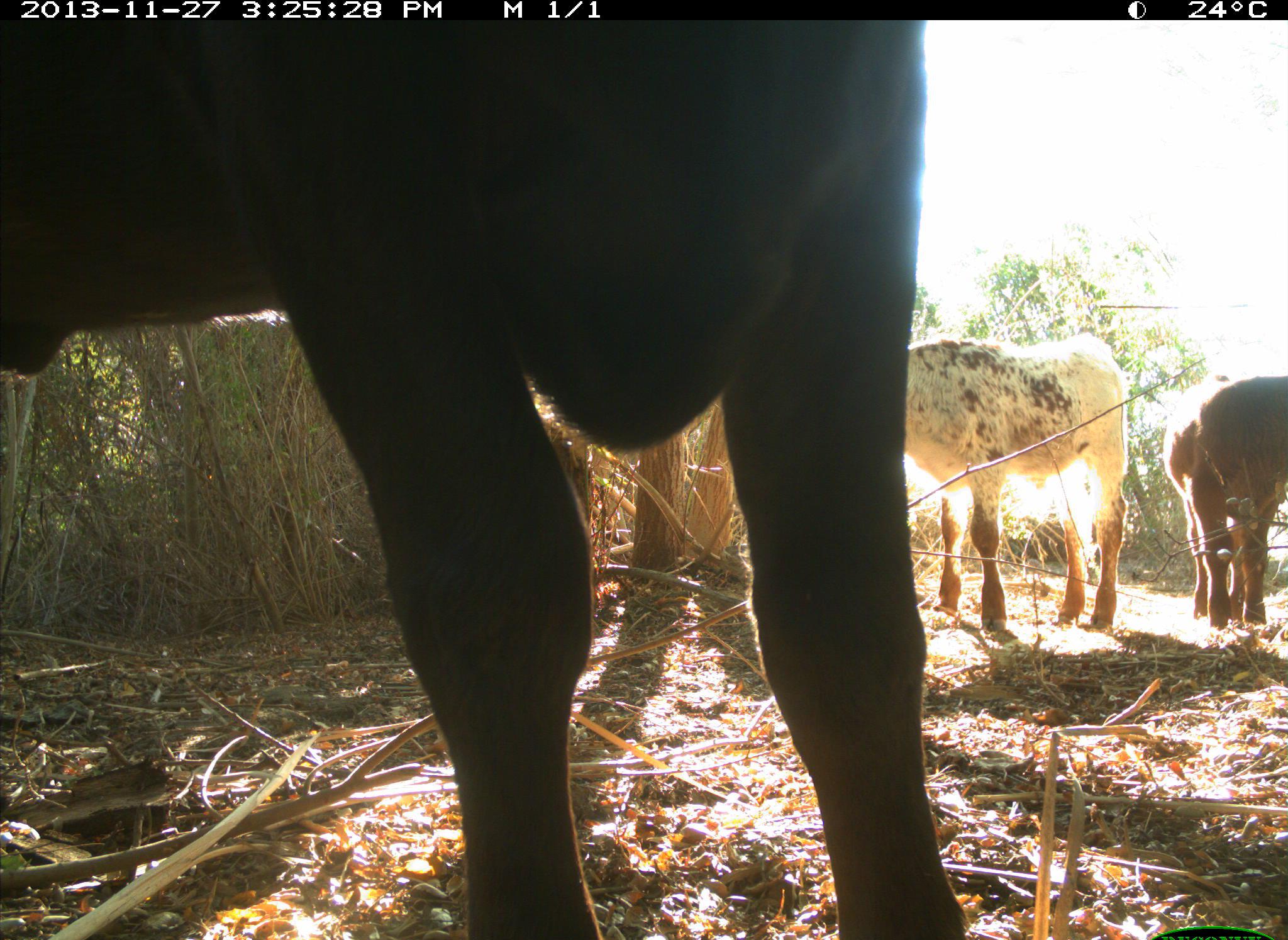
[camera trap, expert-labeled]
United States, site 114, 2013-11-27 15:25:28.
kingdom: Animalia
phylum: Chordata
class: Mammalia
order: Artiodactyla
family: Bovidae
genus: Bos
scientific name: Bos taurus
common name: cow